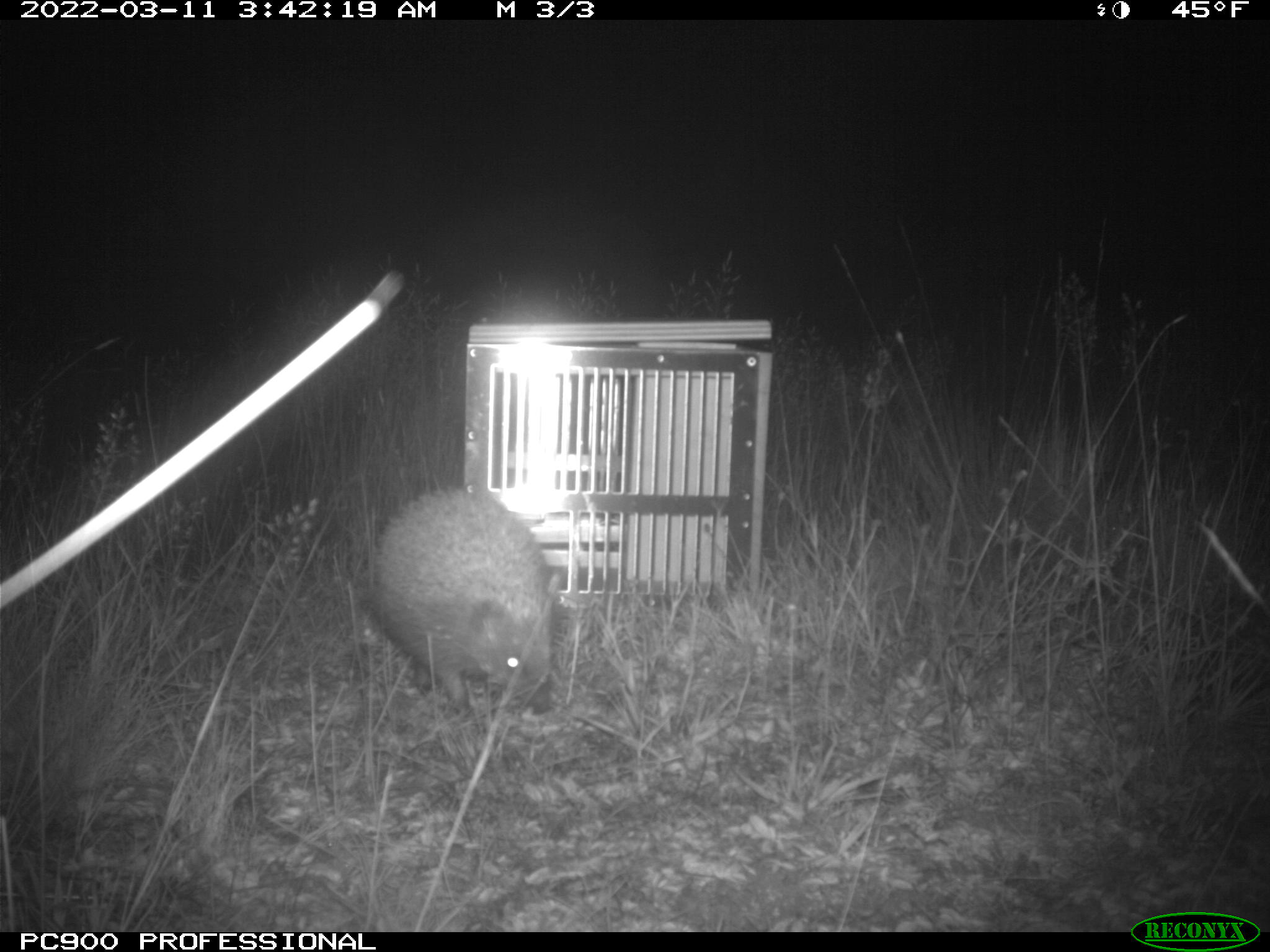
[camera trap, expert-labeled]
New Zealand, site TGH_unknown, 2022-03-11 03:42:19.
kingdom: Animalia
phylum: Chordata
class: Mammalia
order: Eulipotyphla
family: Erinaceidae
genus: Erinaceus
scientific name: Erinaceus europaeus europaeus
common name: european hedgehog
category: hedgehog